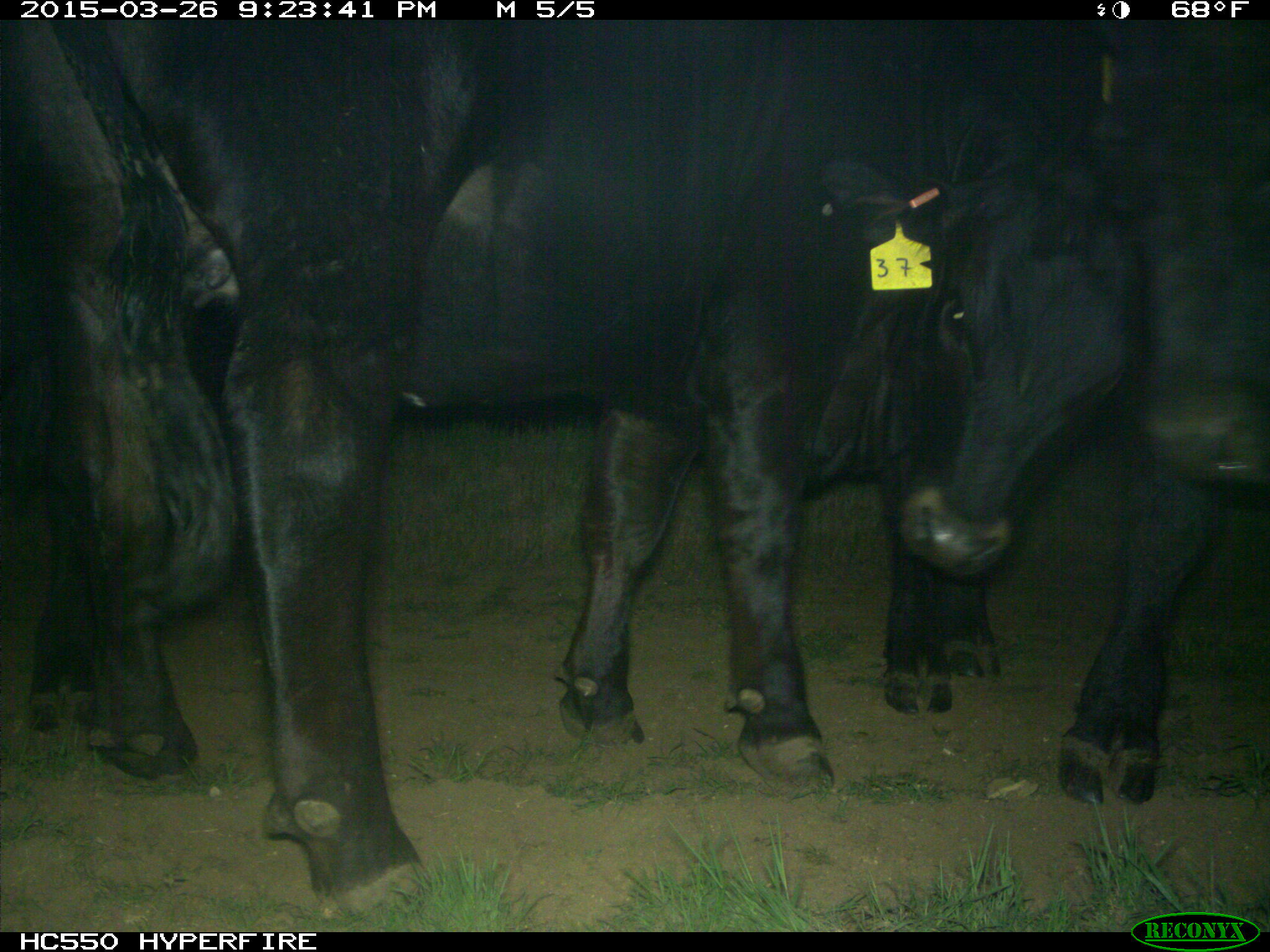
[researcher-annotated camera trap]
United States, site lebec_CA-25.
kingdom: Animalia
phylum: Chordata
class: Mammalia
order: Artiodactyla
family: Bovidae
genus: Bos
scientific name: Bos taurus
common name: domestic cow